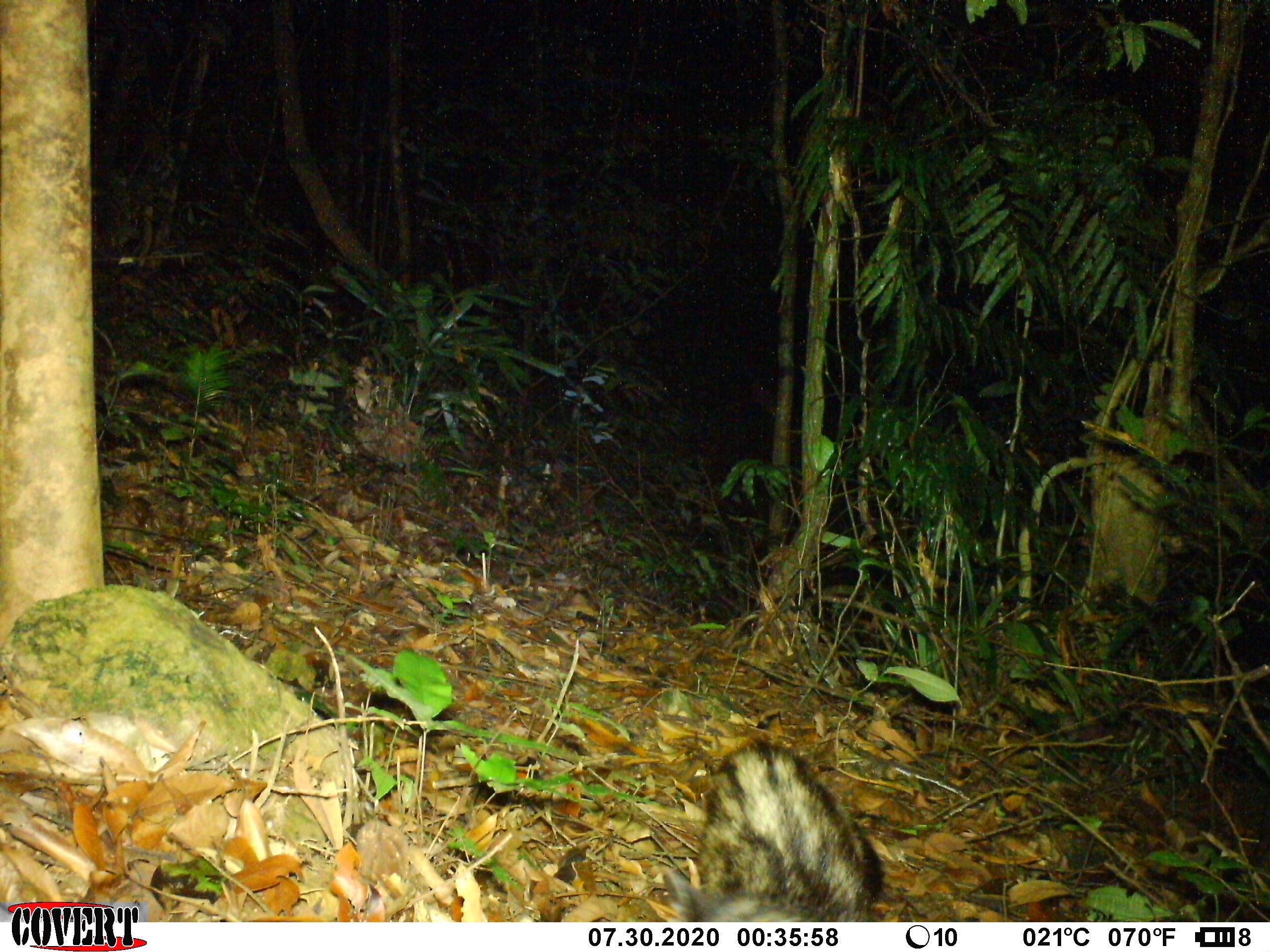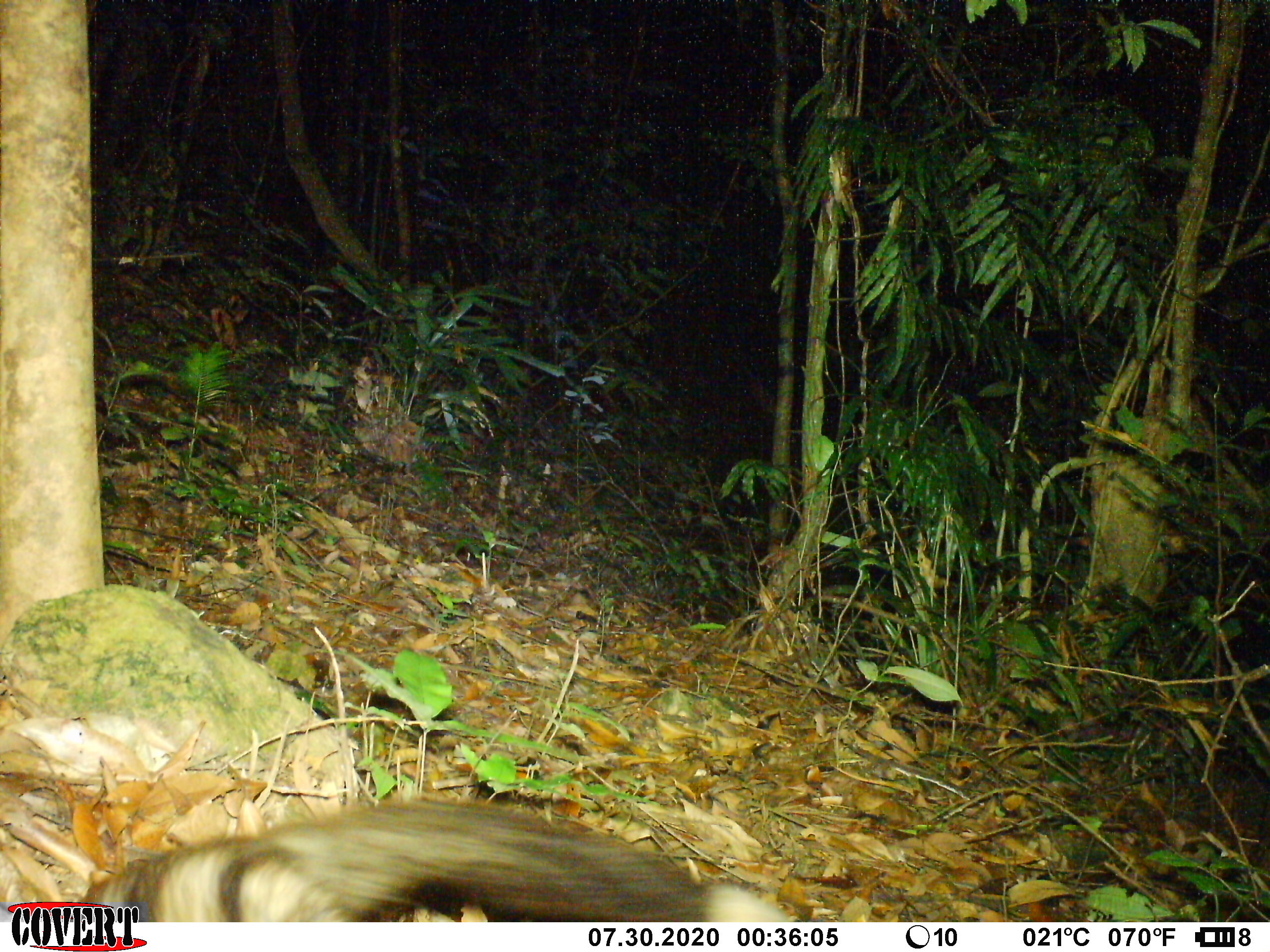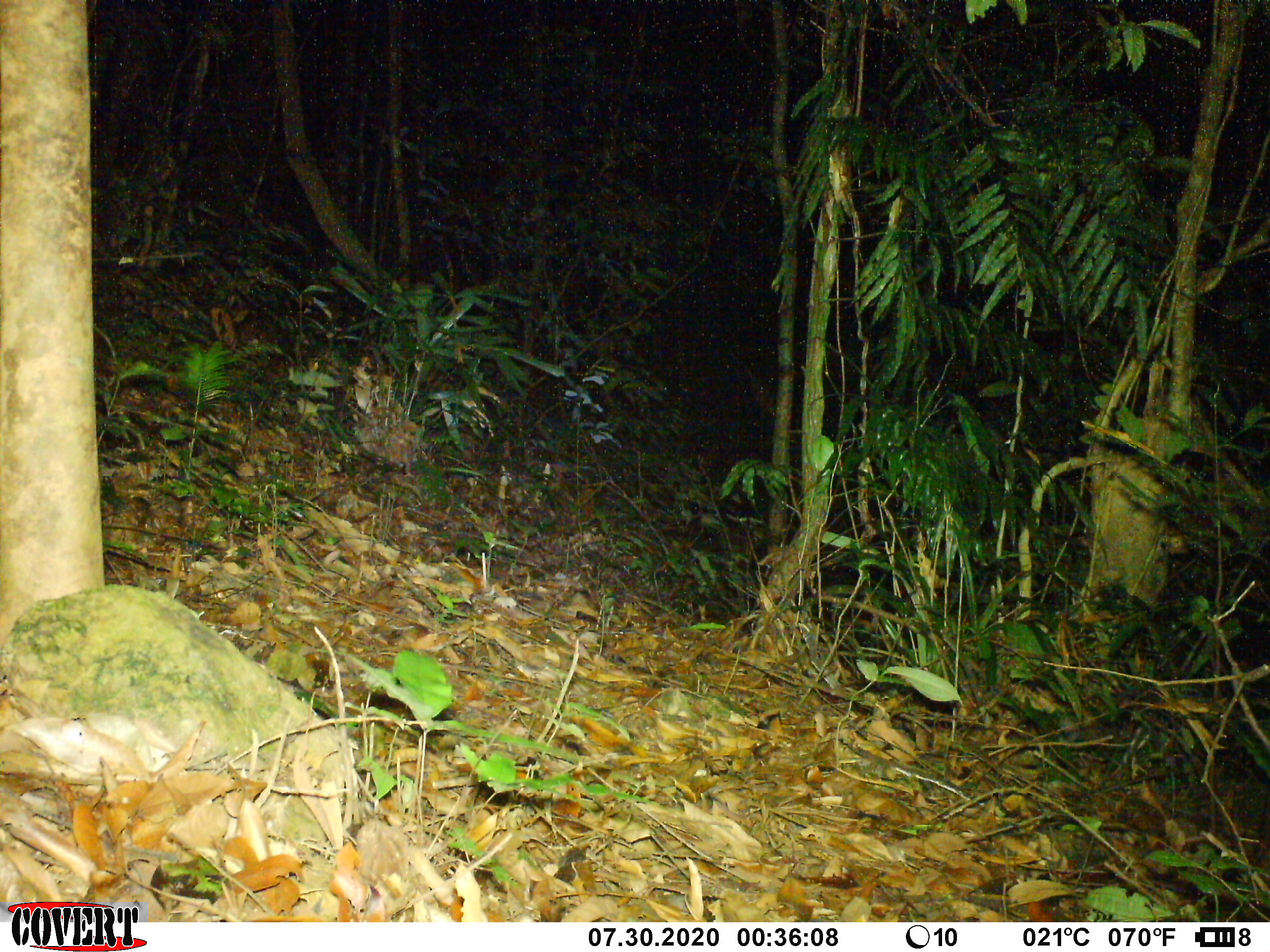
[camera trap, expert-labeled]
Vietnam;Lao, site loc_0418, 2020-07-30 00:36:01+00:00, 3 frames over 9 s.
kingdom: Animalia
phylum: Chordata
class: Mammalia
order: Carnivora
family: Viverridae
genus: Paradoxurus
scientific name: Paradoxurus hermaphroditus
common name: common palm civet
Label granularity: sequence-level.